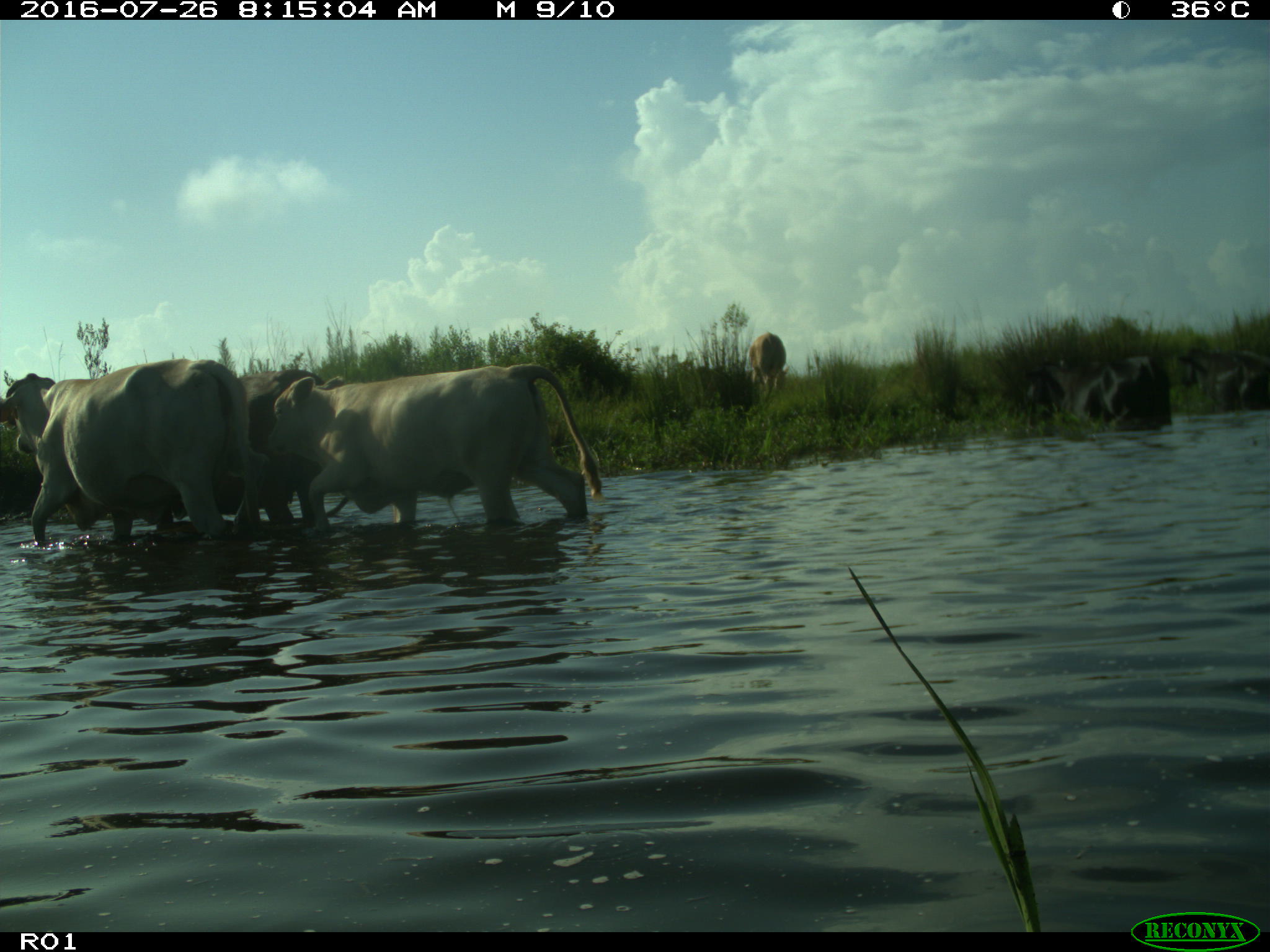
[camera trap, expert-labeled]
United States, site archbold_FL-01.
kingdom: Animalia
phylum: Chordata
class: Mammalia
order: Artiodactyla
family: Bovidae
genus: Bos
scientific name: Bos taurus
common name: domestic cow